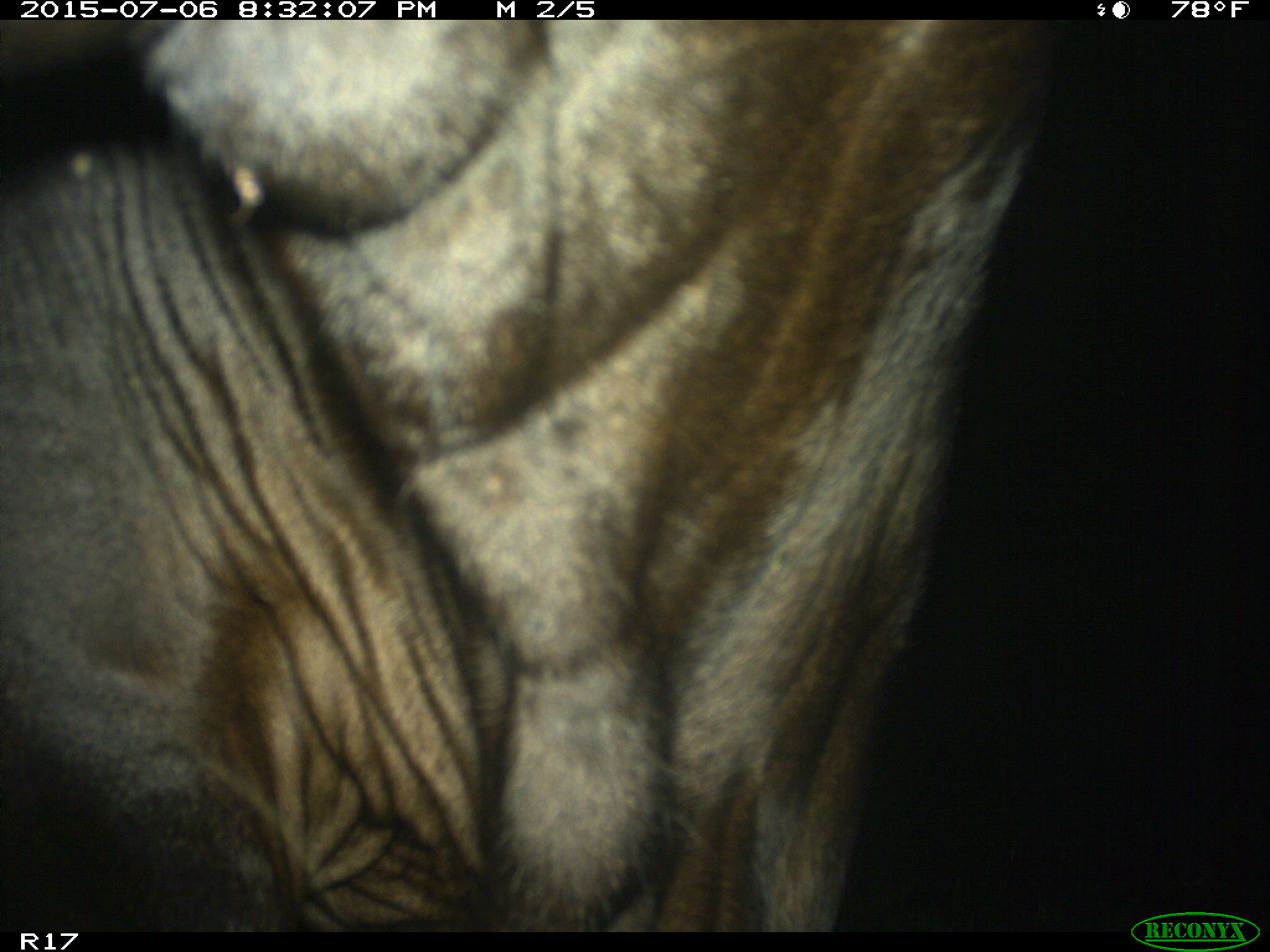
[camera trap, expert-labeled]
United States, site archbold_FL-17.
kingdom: Animalia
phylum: Chordata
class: Mammalia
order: Artiodactyla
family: Bovidae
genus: Bos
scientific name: Bos taurus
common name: domestic cow